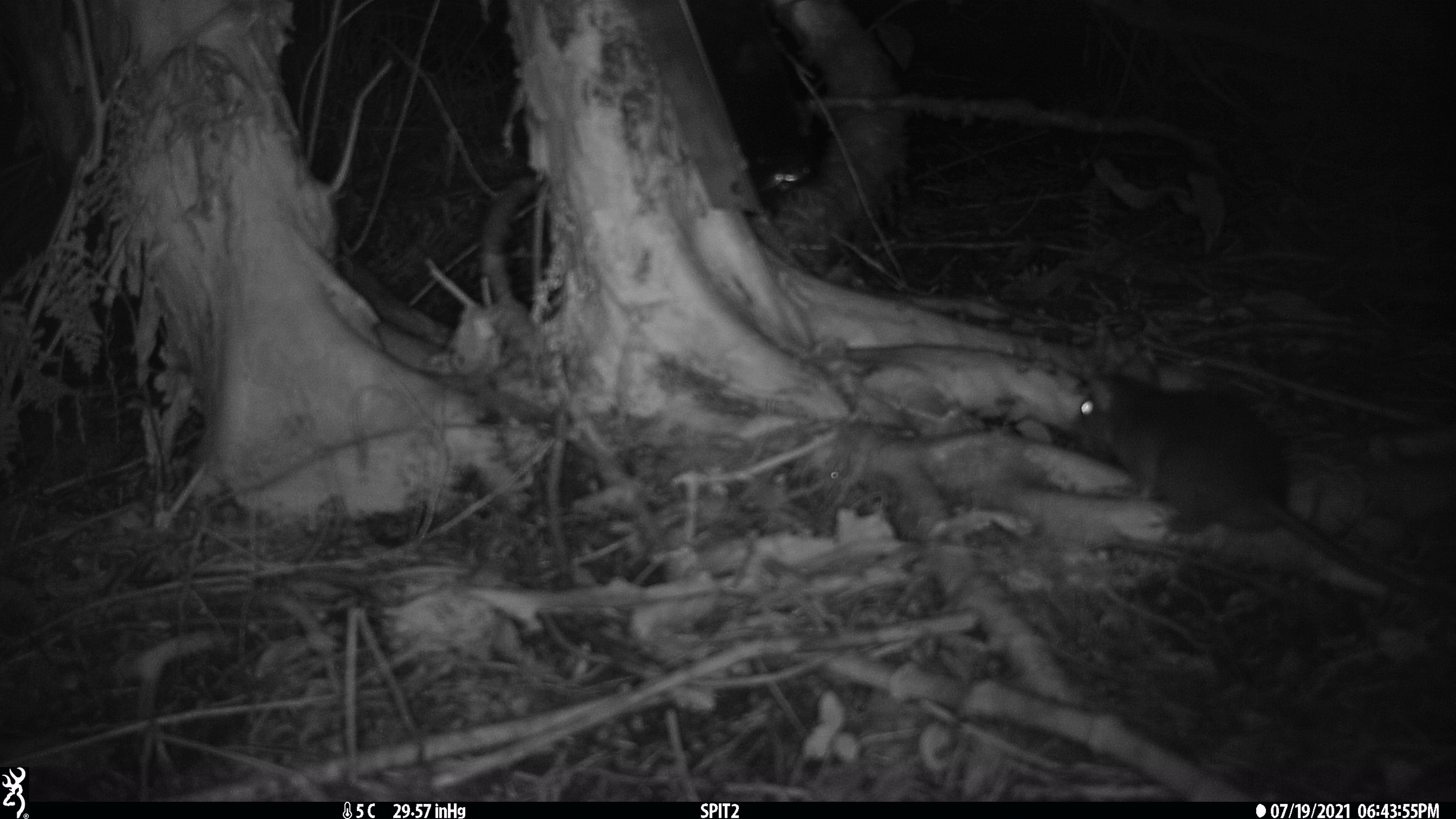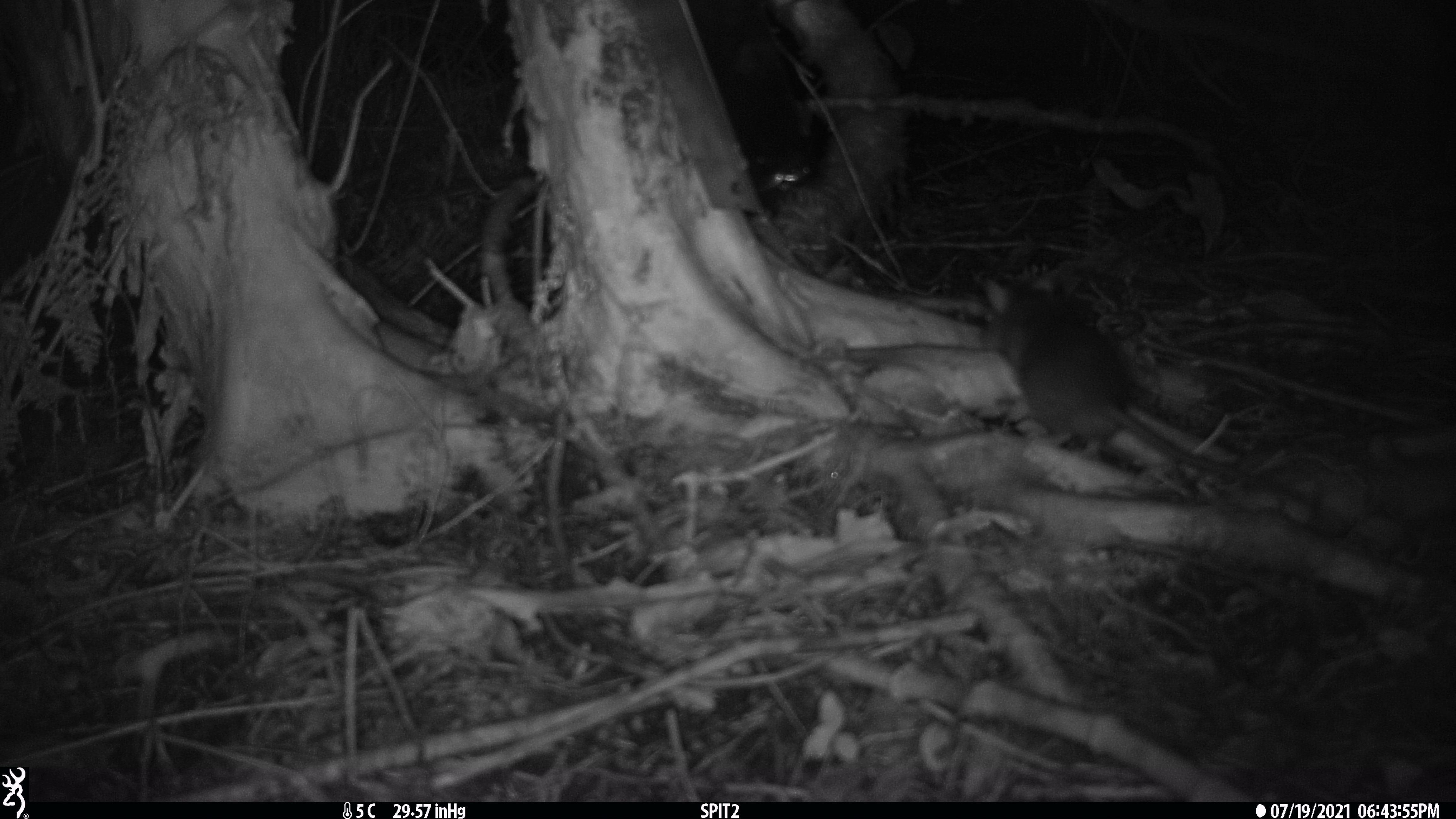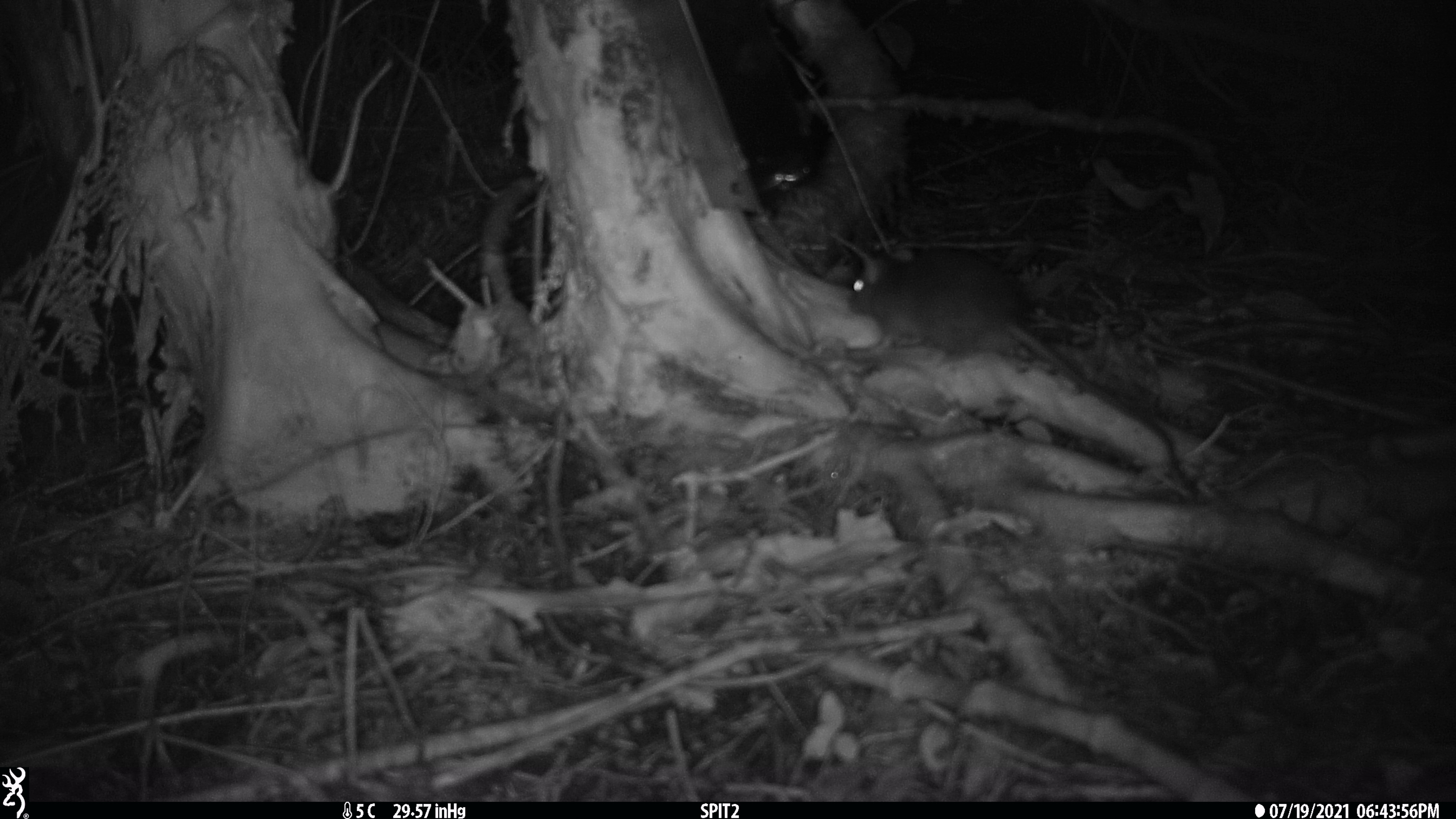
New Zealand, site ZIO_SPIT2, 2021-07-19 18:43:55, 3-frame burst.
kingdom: Animalia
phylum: Chordata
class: Mammalia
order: Rodentia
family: Muridae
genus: Rattus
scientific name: Rattus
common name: rat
Rat (Rattus).